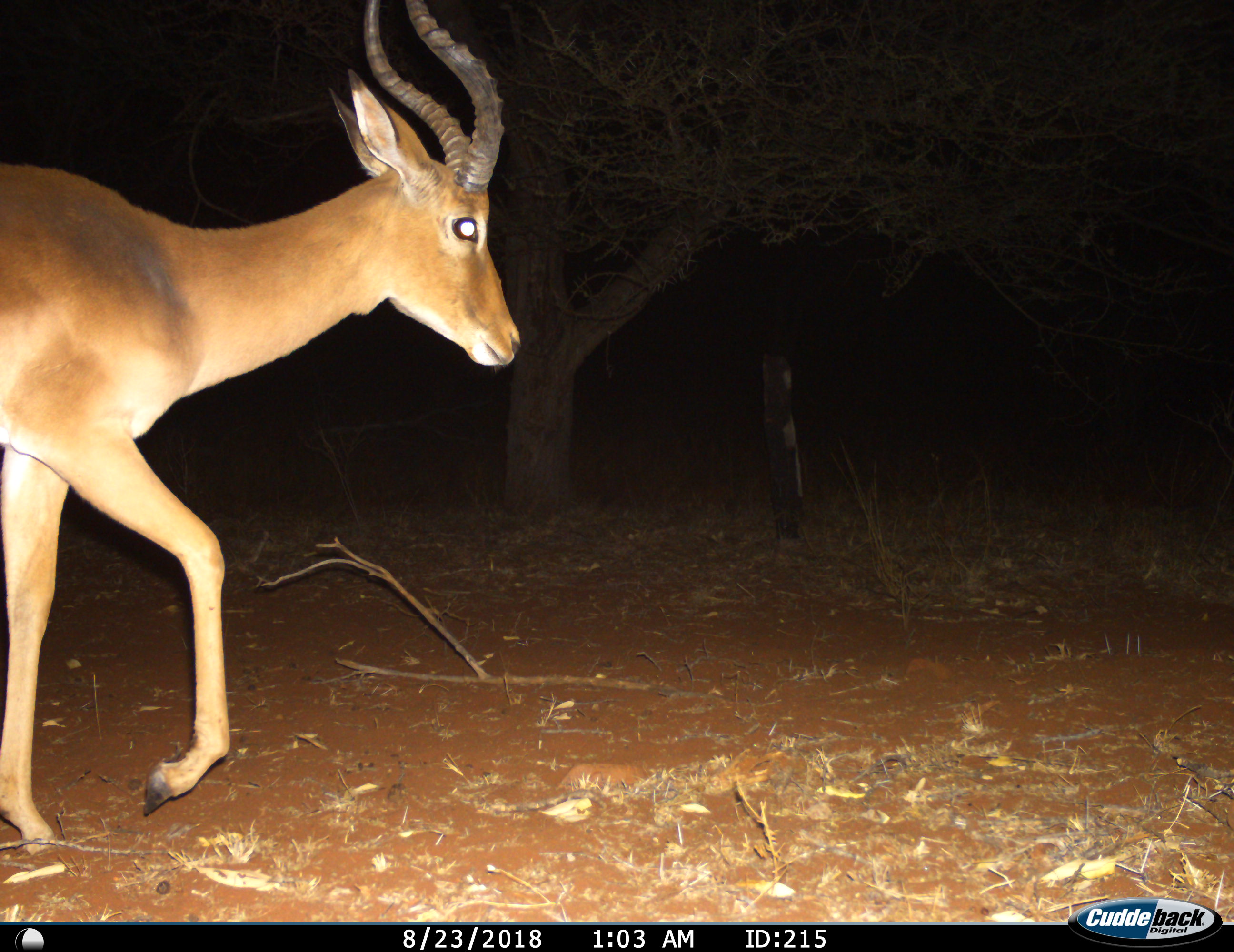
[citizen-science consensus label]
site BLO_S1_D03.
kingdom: Animalia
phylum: Chordata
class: Mammalia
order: Artiodactyla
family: Bovidae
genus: Aepyceros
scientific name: Aepyceros melampus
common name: impala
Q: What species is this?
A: Impala (Aepyceros melampus).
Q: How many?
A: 1.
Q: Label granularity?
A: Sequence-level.